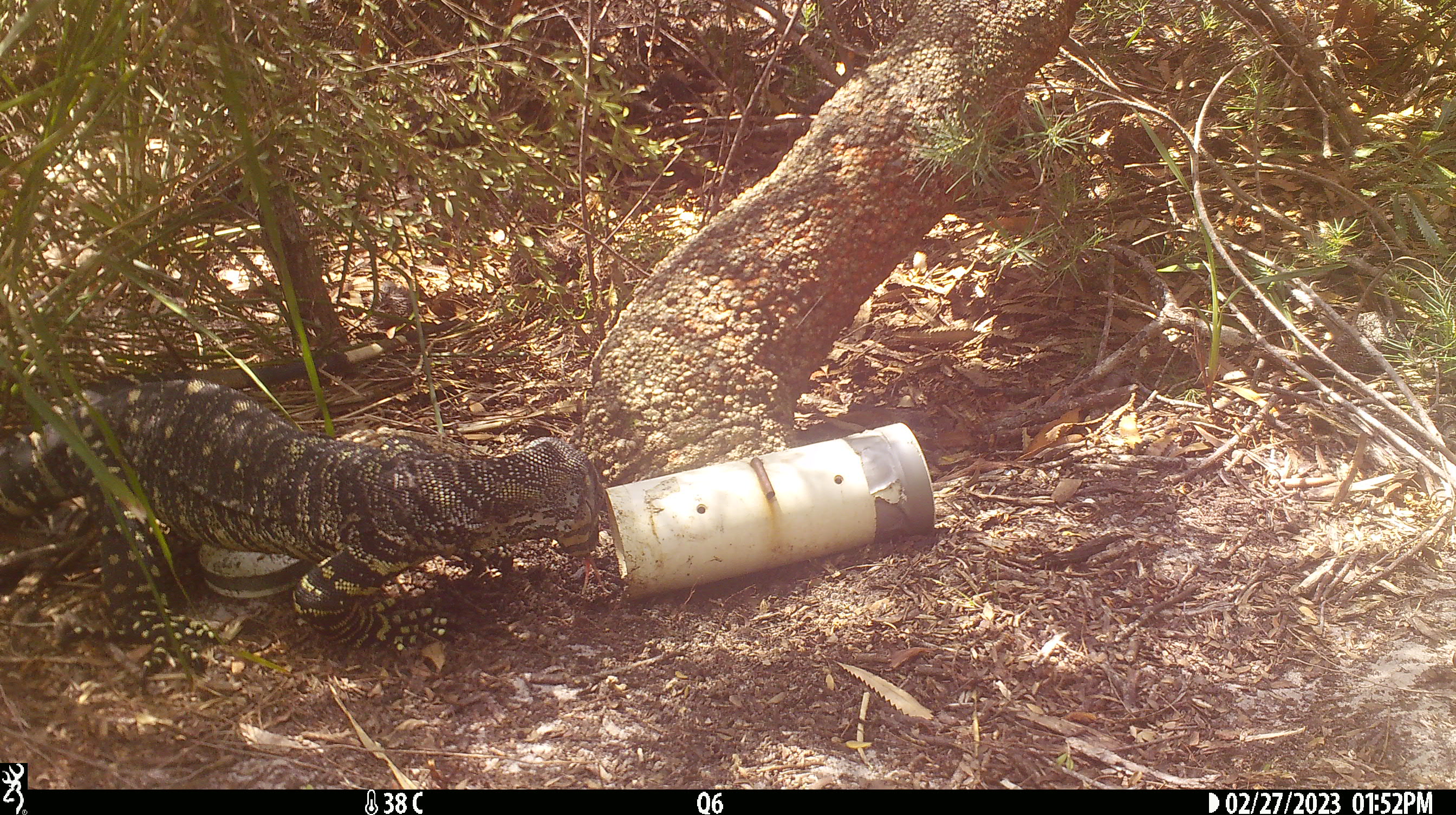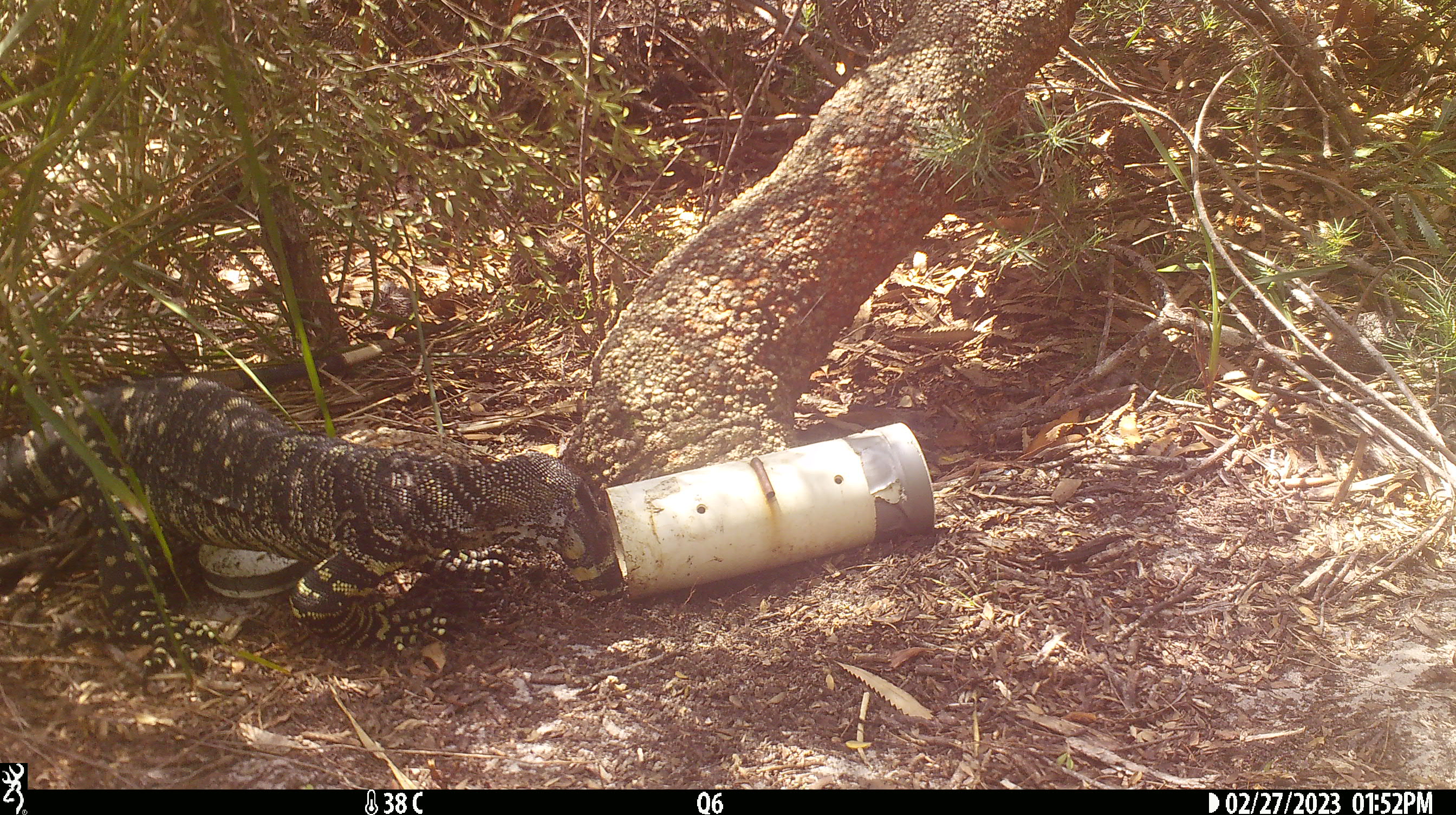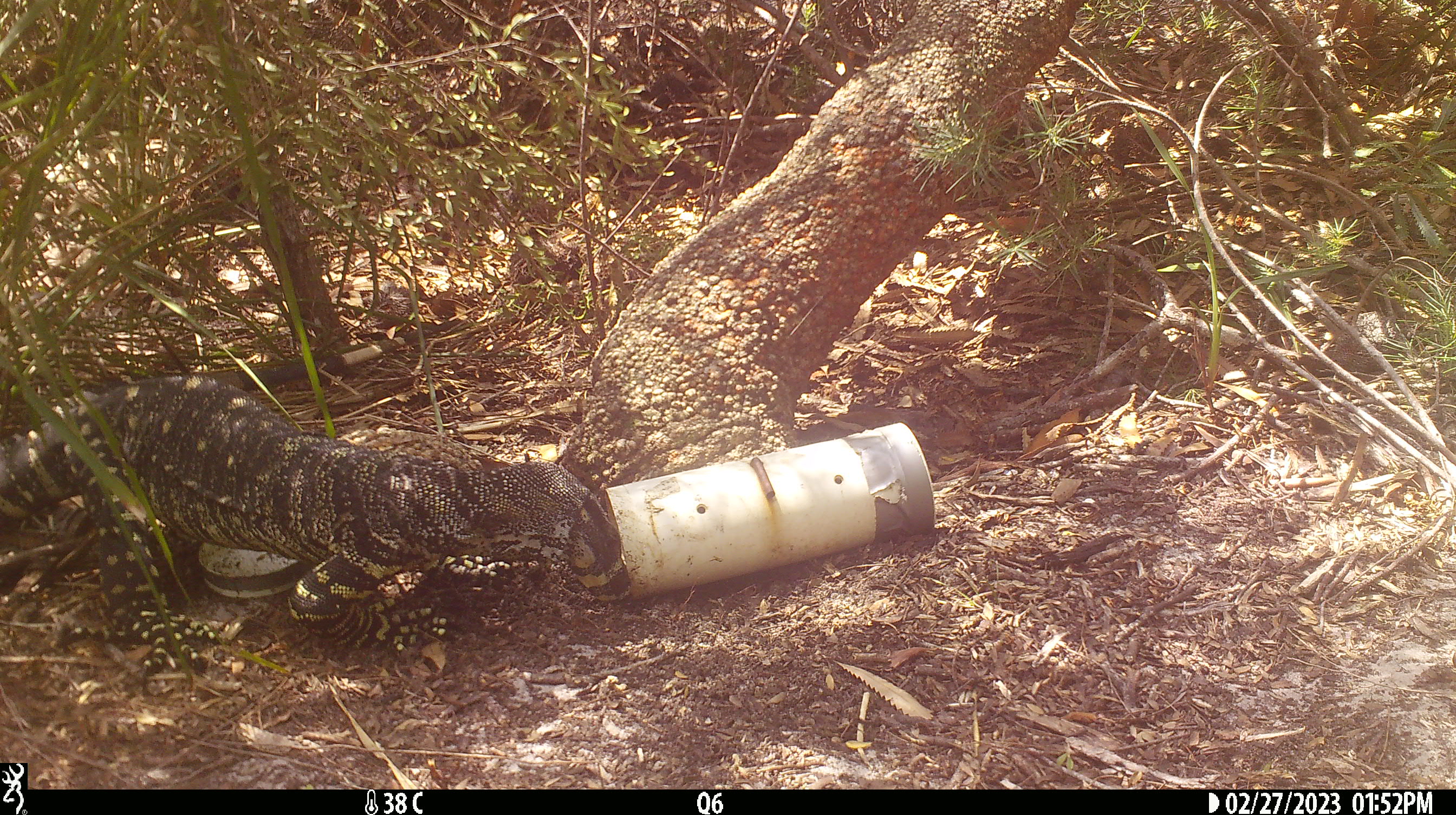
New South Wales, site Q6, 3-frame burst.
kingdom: Animalia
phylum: Chordata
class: Reptilia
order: Squamata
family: Varanidae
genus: Varanus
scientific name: Varanus varius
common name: lace monitor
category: goanna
Goanna (lace monitor) (Varanus varius).